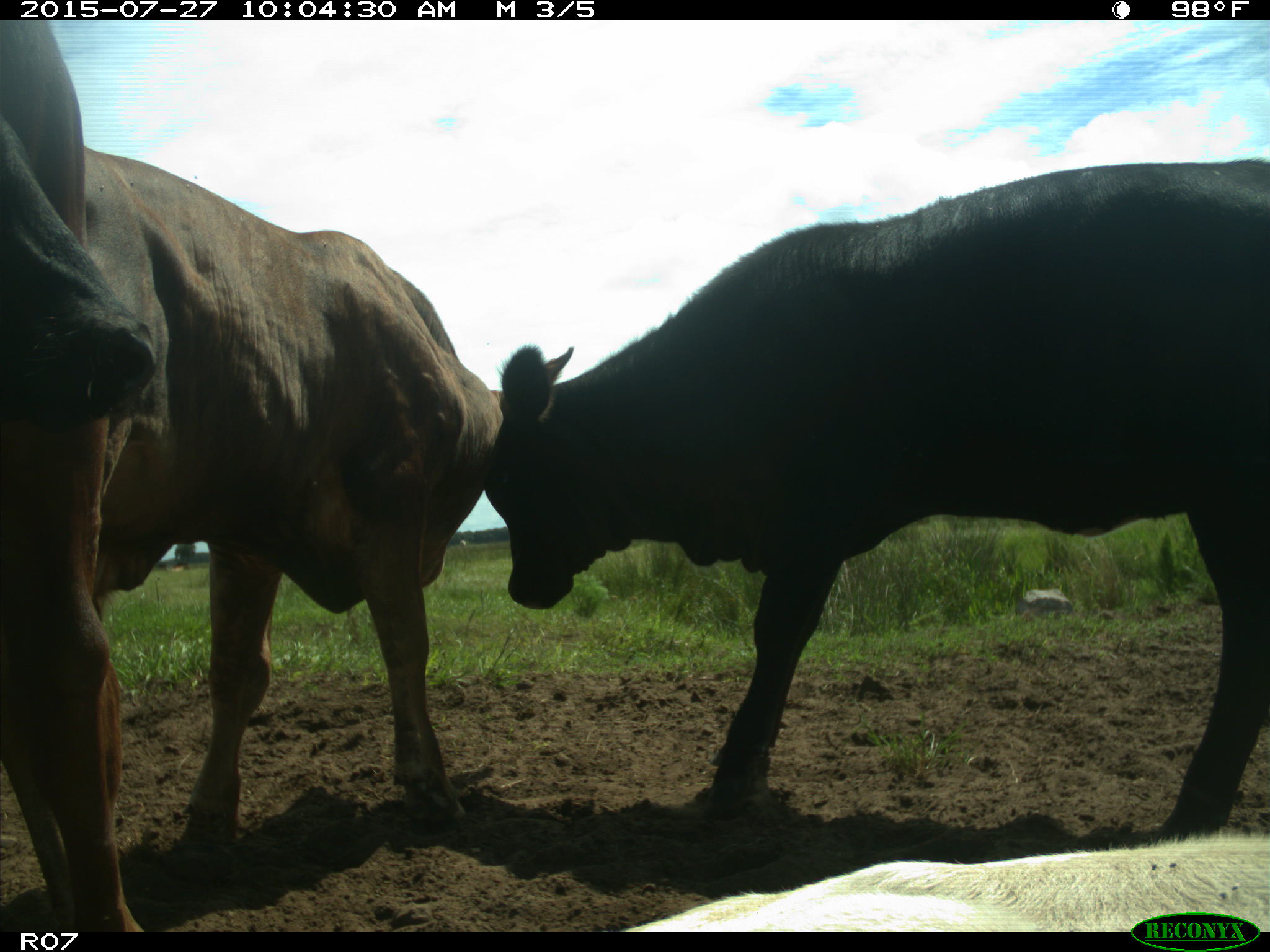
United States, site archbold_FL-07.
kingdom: Animalia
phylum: Chordata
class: Mammalia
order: Artiodactyla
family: Bovidae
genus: Bos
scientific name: Bos taurus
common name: domestic cow